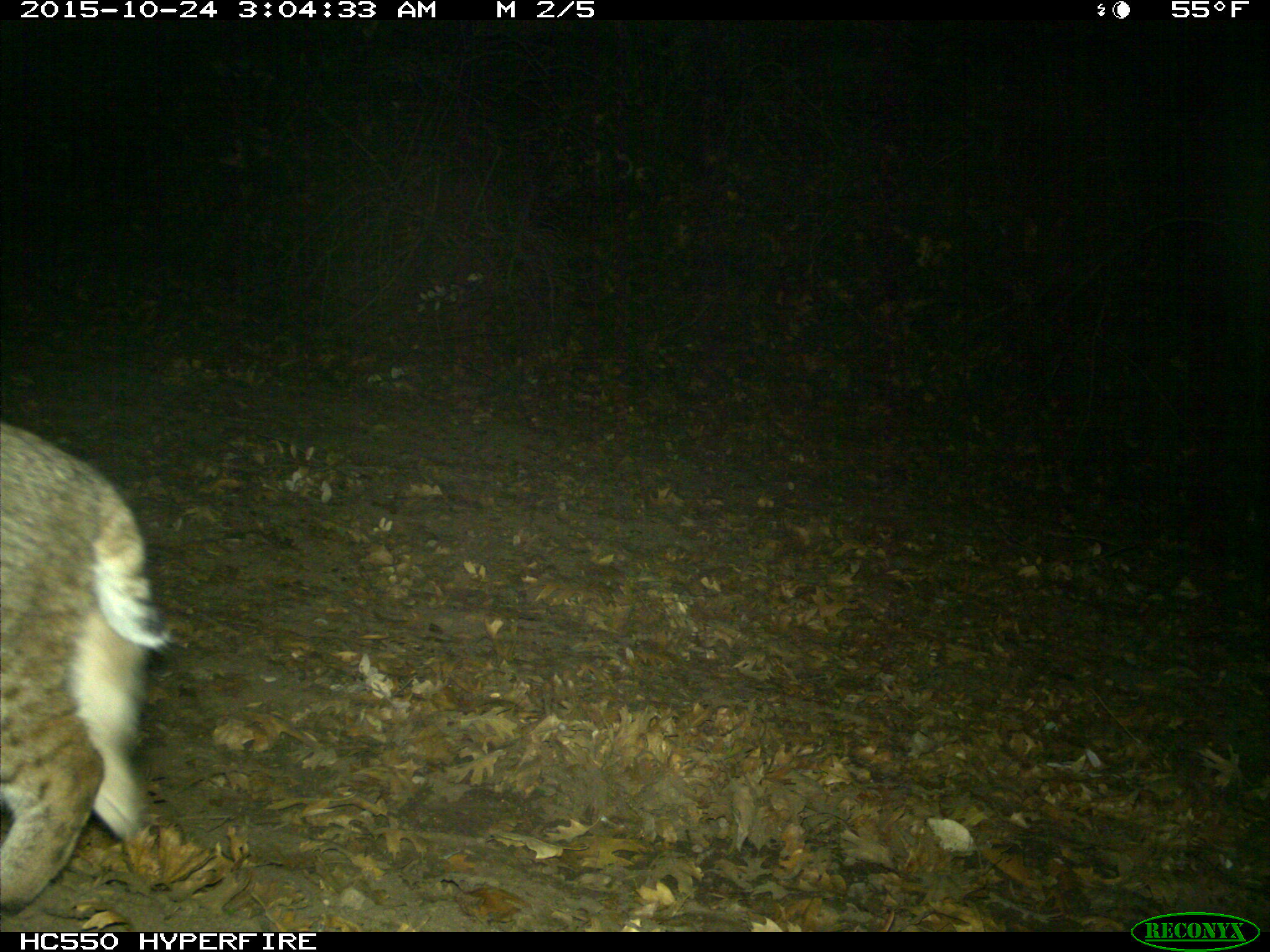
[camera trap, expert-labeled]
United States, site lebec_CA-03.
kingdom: Animalia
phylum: Chordata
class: Mammalia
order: Carnivora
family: Felidae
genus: Lynx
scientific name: Lynx rufus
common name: bobcat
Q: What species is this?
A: Lynx rufus (bobcat).